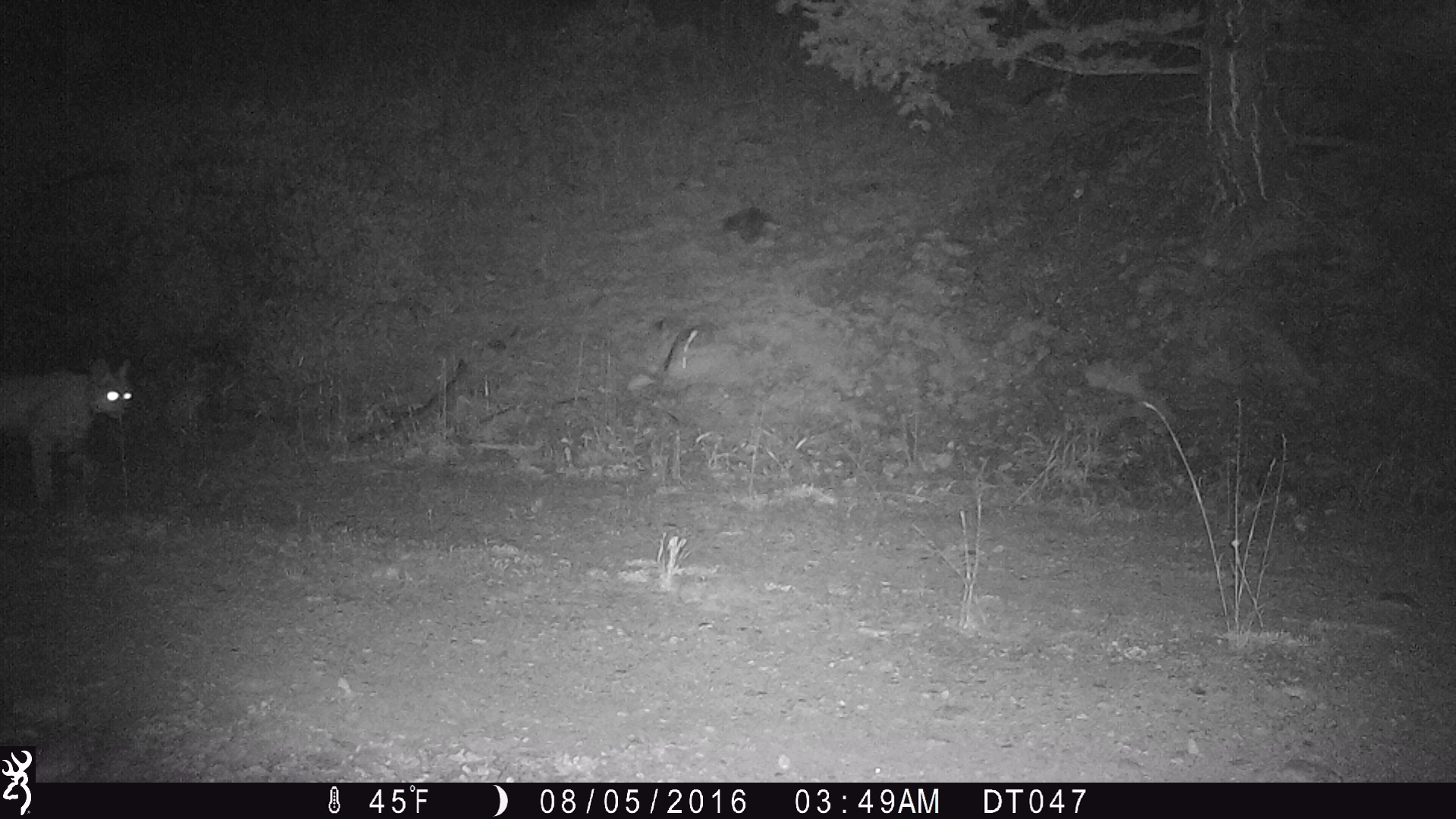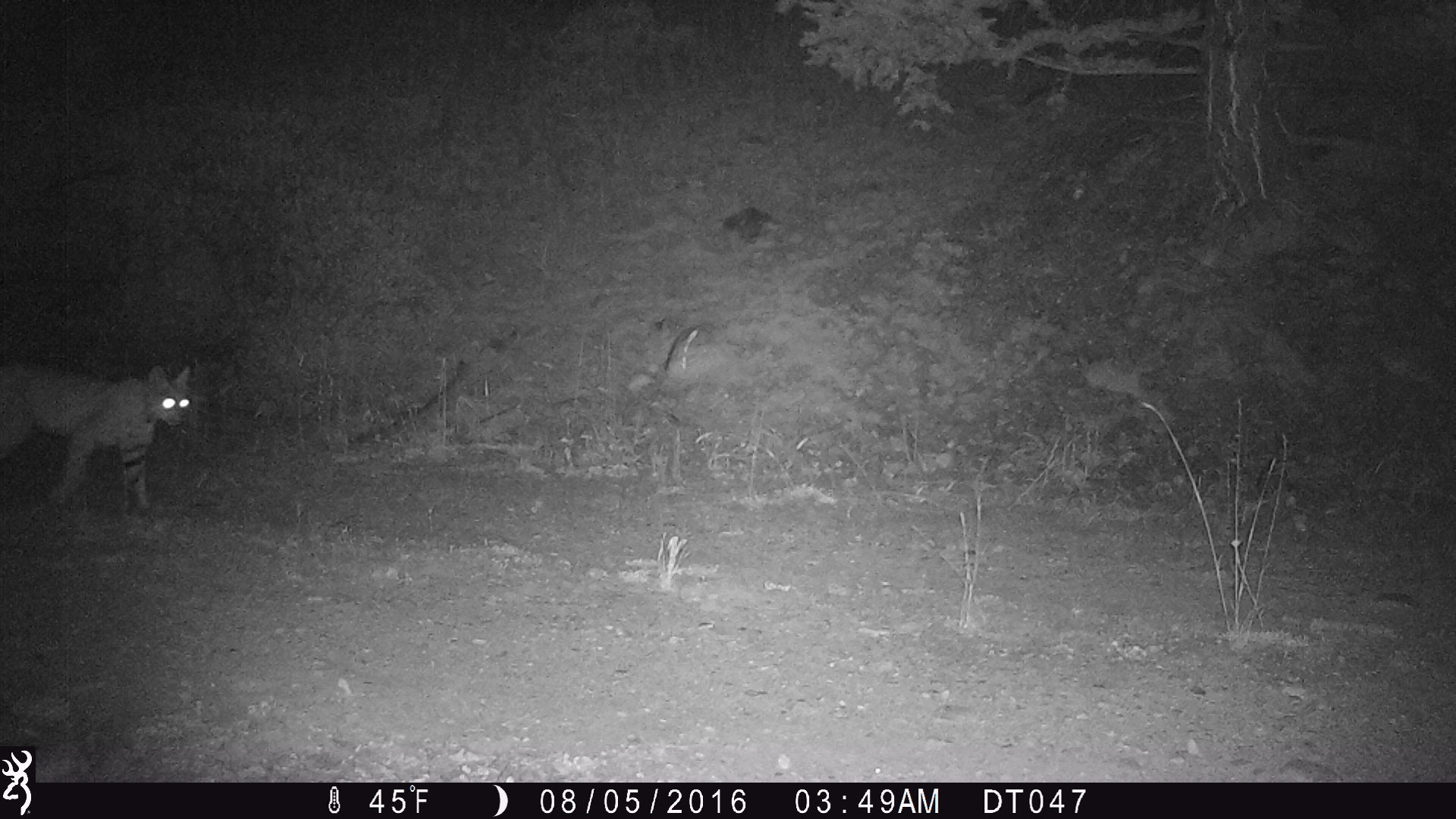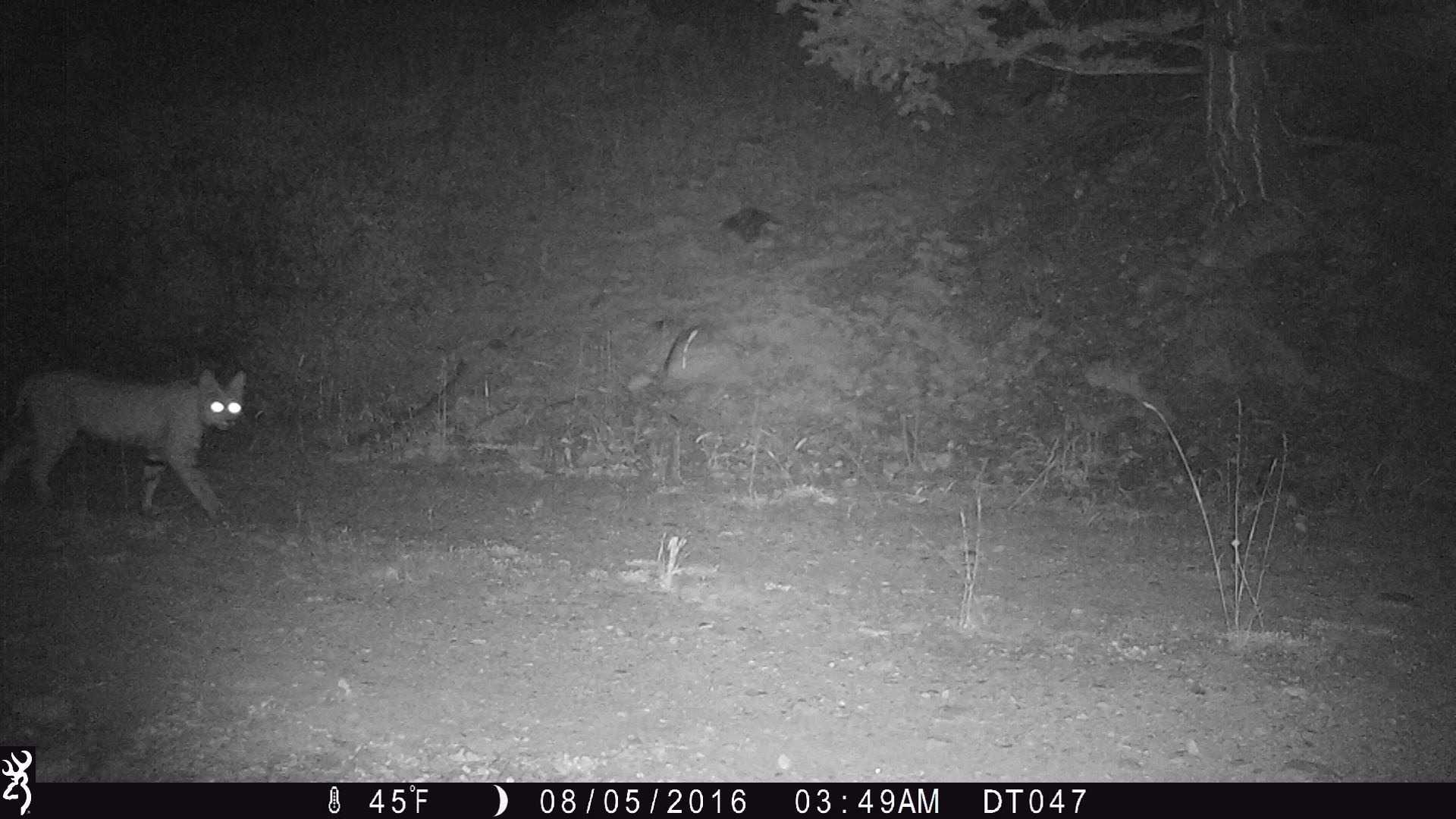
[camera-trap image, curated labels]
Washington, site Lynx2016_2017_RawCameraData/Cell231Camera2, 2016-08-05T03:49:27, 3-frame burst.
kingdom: Animalia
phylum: Chordata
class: Mammalia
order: Carnivora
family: Felidae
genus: Lynx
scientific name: Lynx rufus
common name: bobcat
Lynx rufus (bobcat). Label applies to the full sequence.